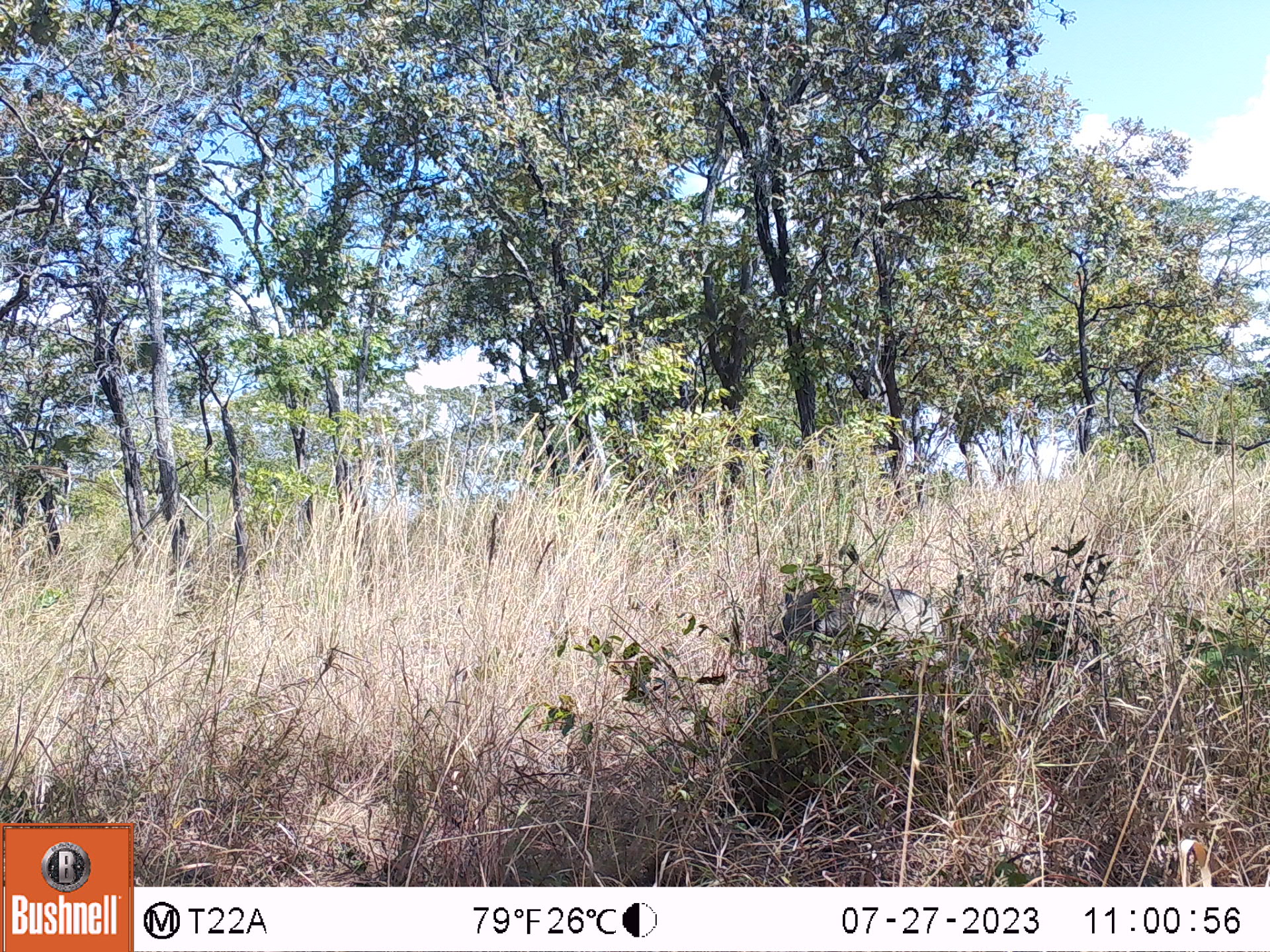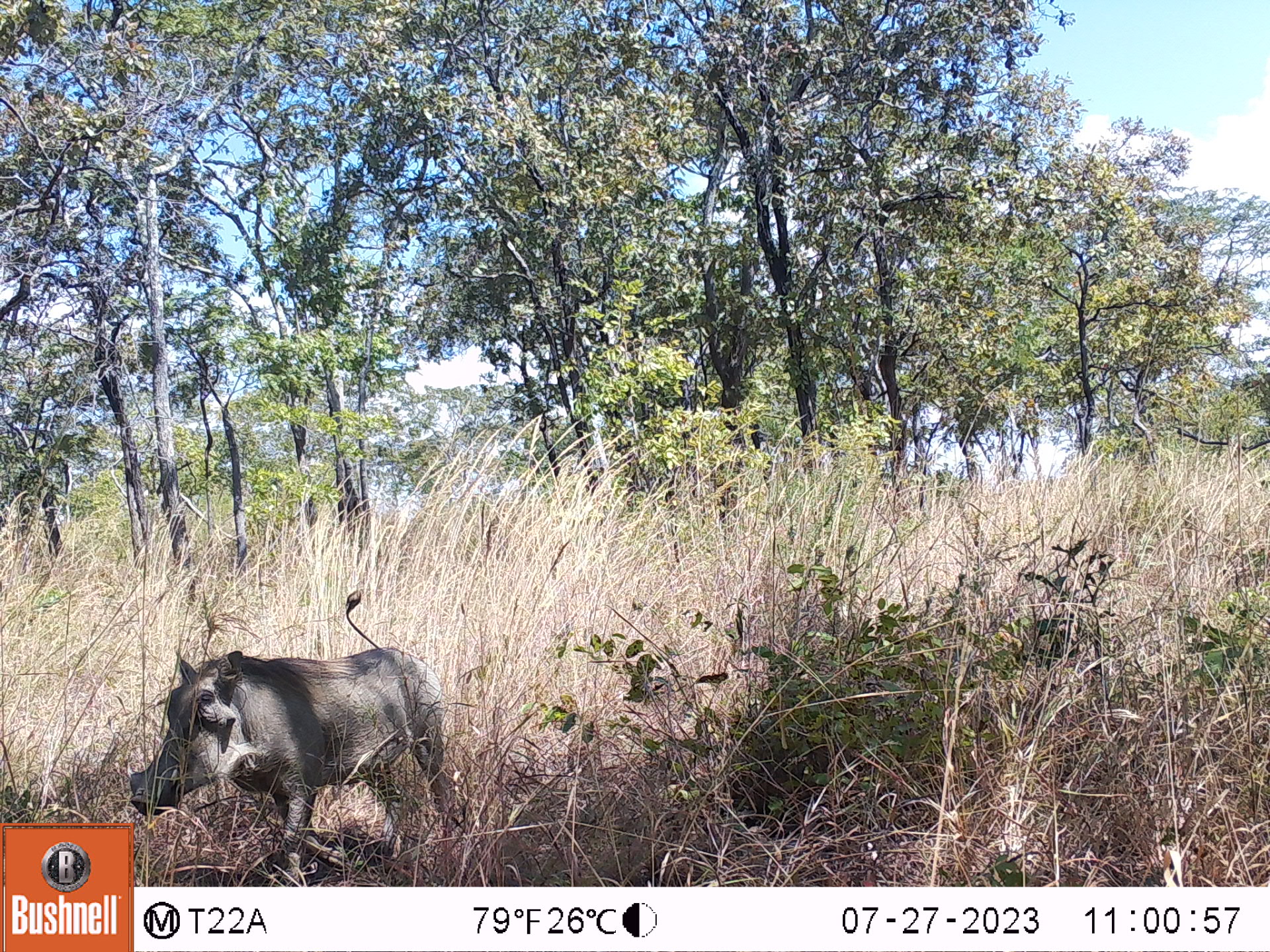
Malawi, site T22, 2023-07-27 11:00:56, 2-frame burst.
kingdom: Animalia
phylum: Chordata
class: Mammalia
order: Artiodactyla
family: Suidae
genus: Phacochoerus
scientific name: Phacochoerus africanus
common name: common warthog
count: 1